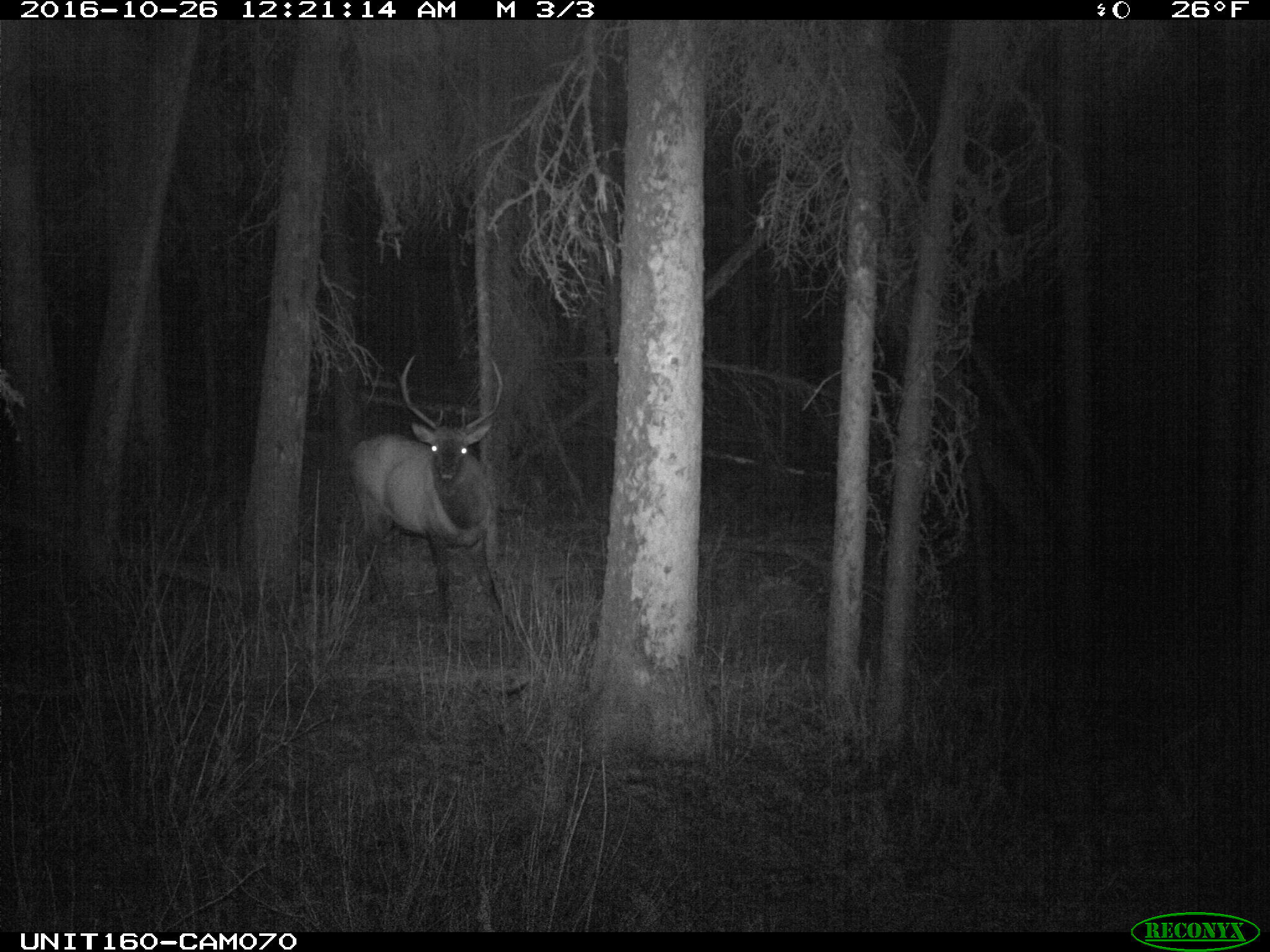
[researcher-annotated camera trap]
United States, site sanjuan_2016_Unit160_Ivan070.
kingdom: Animalia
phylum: Chordata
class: Mammalia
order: Artiodactyla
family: Cervidae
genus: Cervus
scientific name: Cervus elaphus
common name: red deer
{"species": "Cervus elaphus (red deer)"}